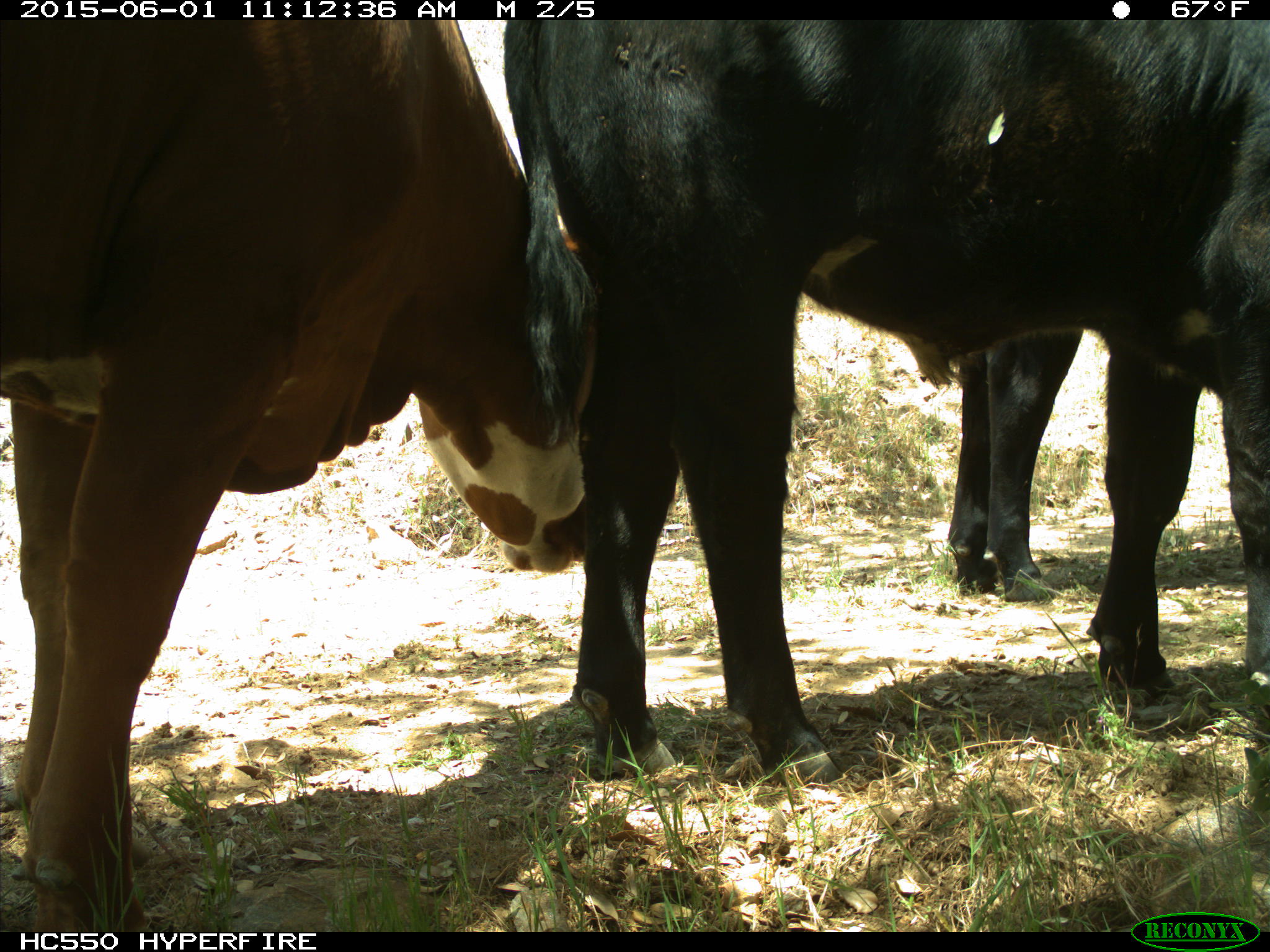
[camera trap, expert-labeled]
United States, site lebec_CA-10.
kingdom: Animalia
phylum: Chordata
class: Mammalia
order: Artiodactyla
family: Bovidae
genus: Bos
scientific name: Bos taurus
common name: domestic cow